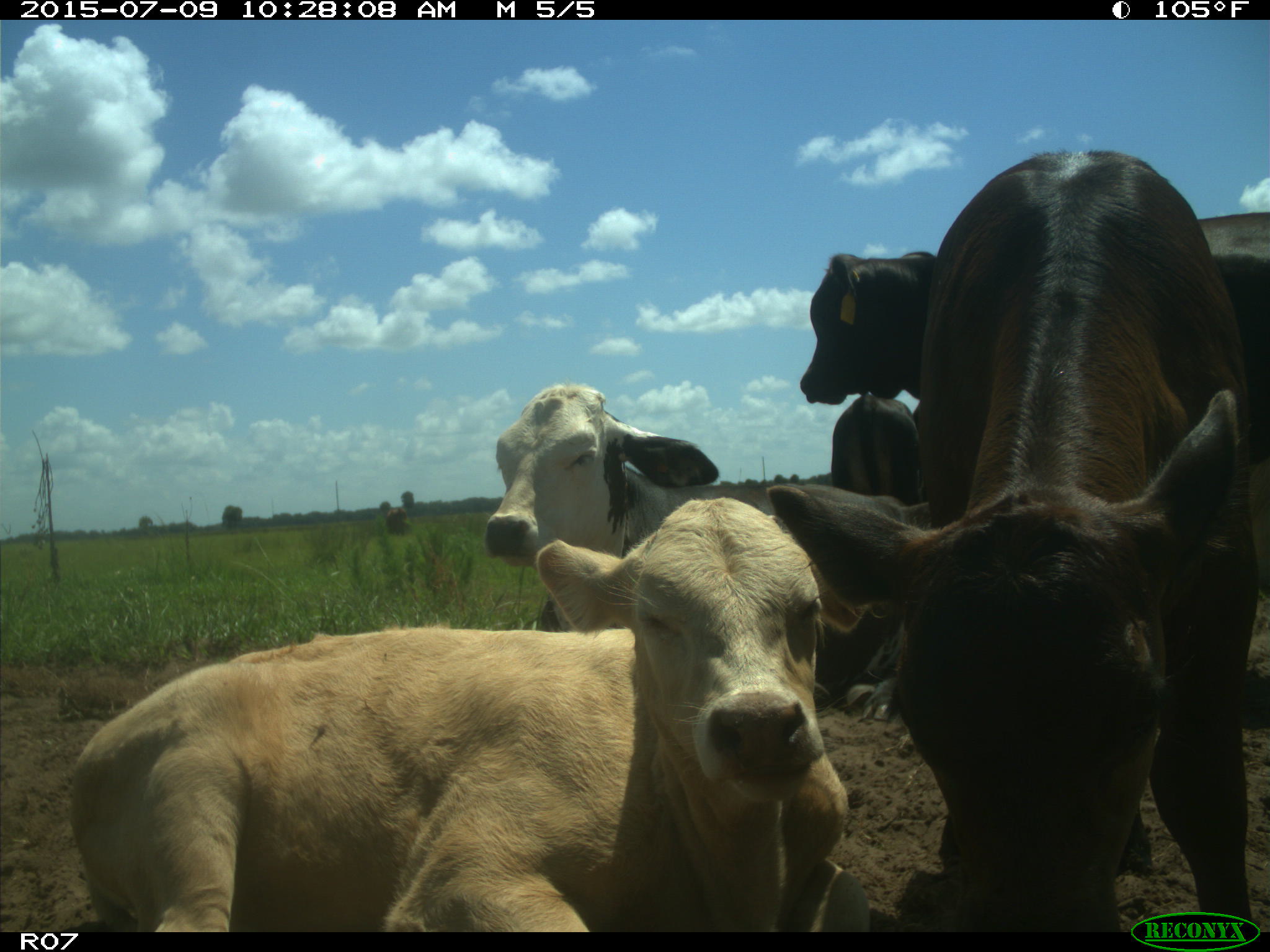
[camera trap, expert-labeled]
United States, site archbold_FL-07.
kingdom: Animalia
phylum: Chordata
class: Mammalia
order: Artiodactyla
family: Bovidae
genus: Bos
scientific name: Bos taurus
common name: domestic cow